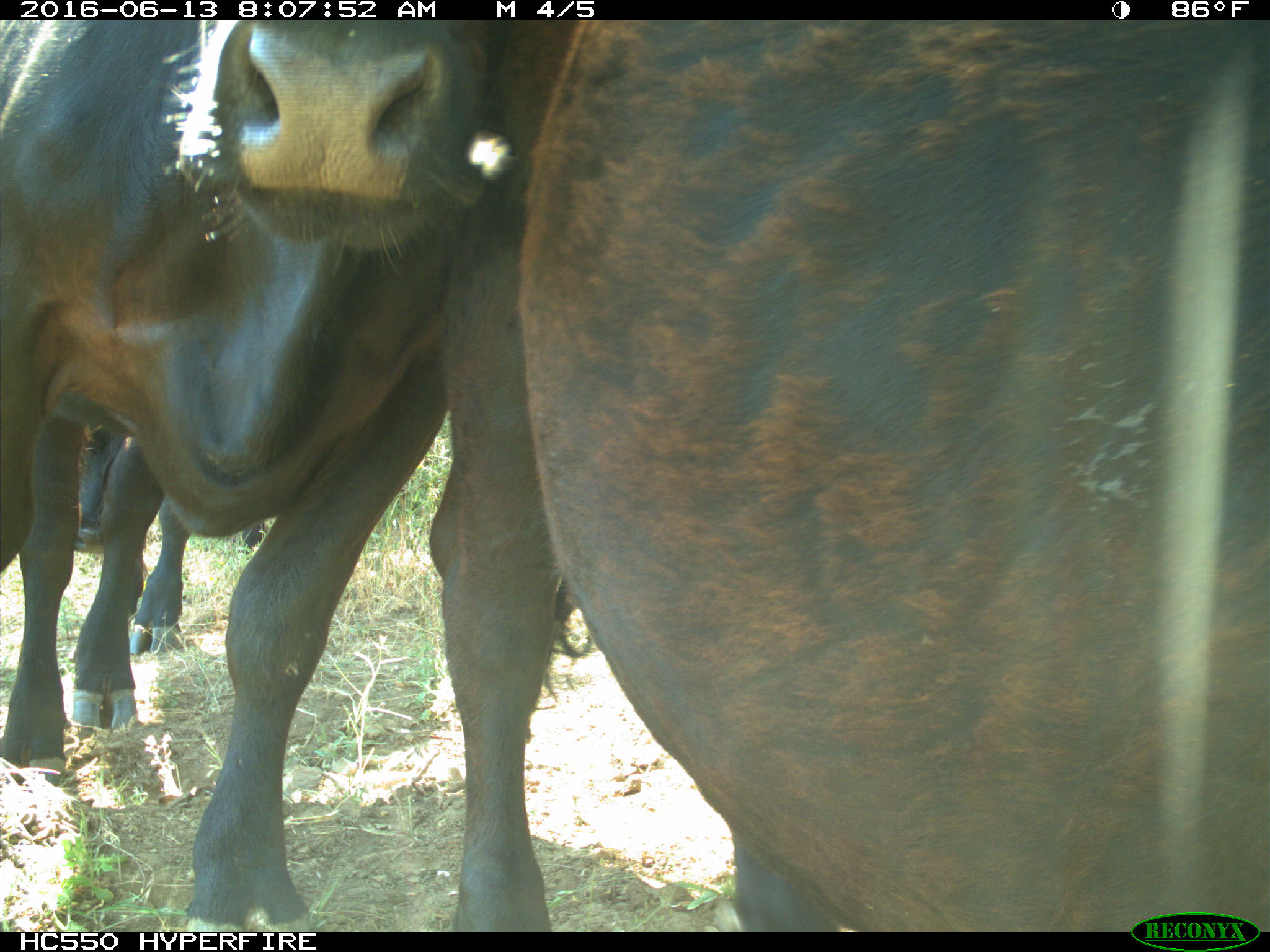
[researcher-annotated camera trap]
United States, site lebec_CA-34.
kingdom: Animalia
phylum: Chordata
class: Mammalia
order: Artiodactyla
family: Bovidae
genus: Bos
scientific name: Bos taurus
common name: domestic cow